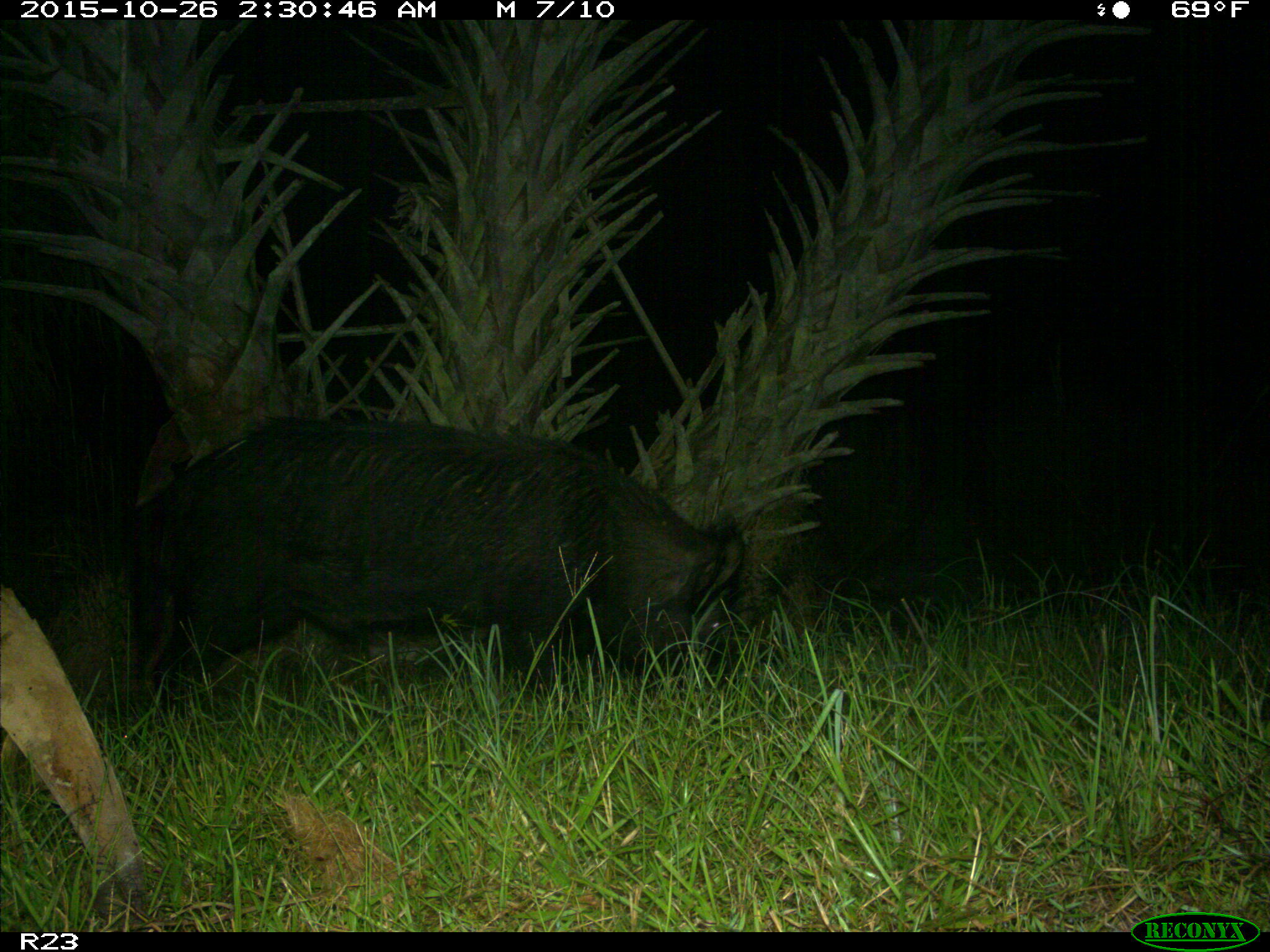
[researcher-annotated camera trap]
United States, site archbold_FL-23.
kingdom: Animalia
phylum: Chordata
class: Mammalia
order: Artiodactyla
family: Suidae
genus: Sus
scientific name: Sus scrofa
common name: wild boar